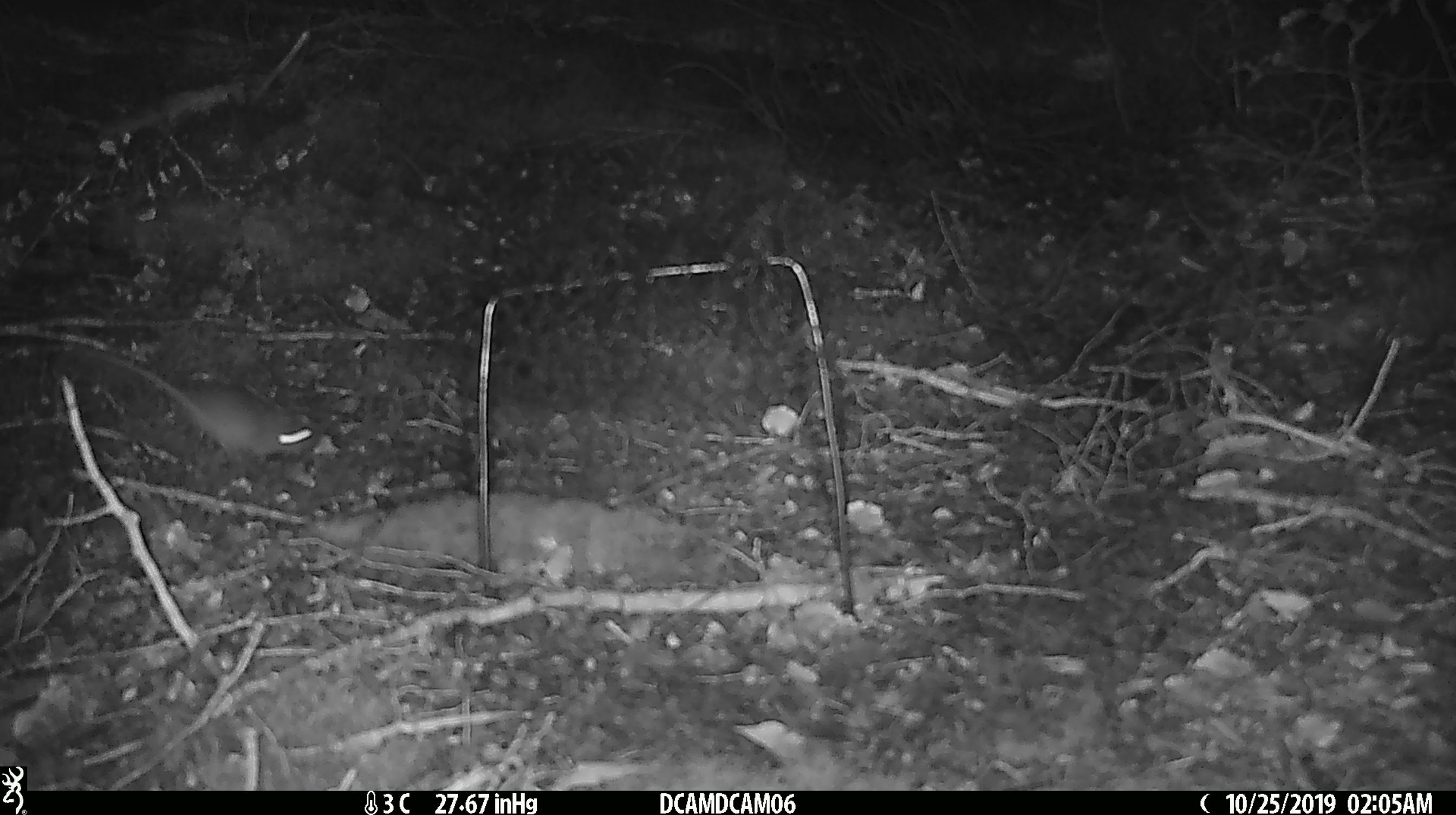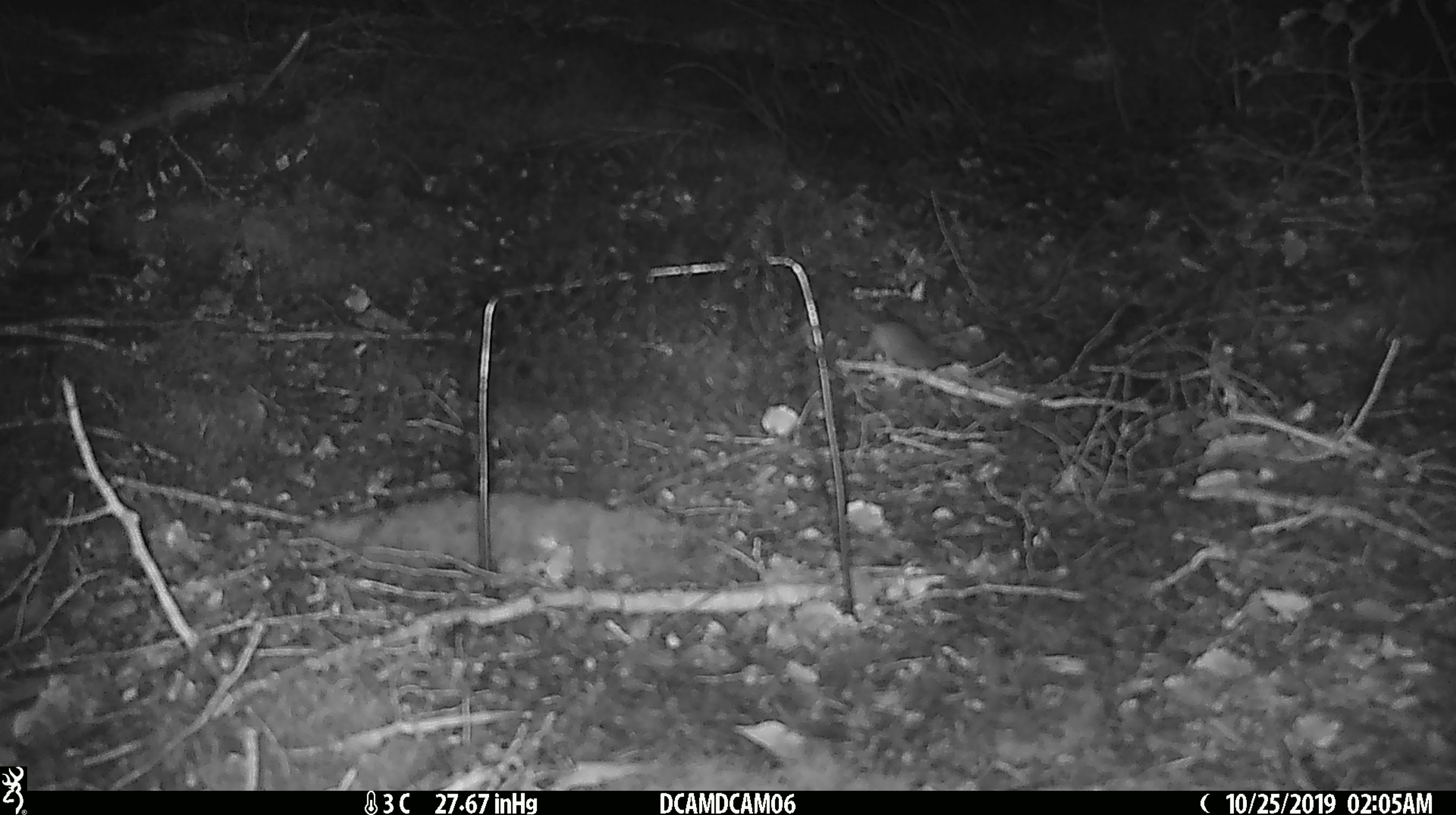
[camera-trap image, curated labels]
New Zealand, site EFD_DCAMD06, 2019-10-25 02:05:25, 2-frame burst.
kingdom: Animalia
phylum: Chordata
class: Mammalia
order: Rodentia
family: Muridae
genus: Mus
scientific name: Mus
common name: mouse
Mouse (Mus).